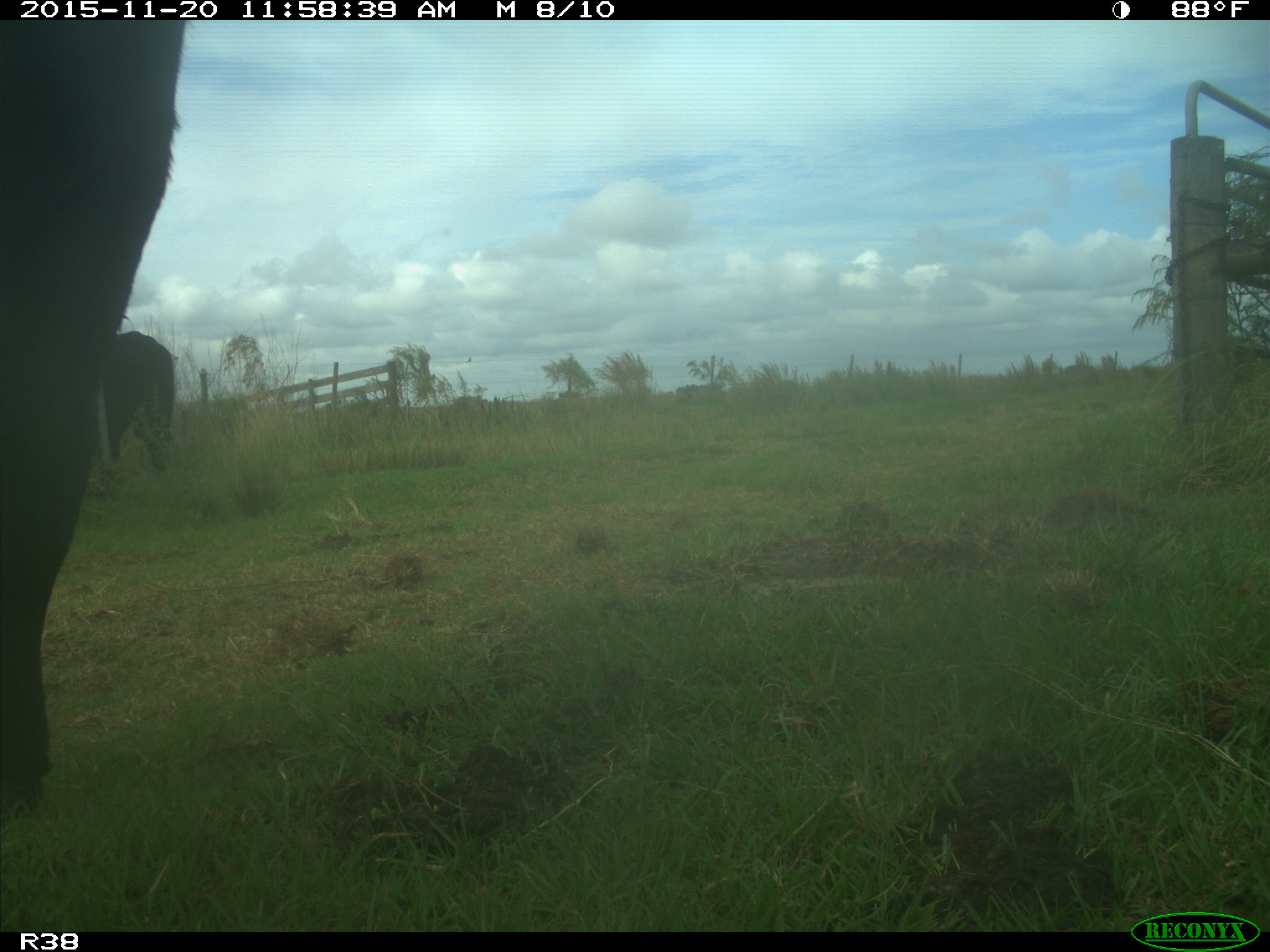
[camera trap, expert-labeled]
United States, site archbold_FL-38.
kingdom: Animalia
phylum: Chordata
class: Mammalia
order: Artiodactyla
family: Bovidae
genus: Bos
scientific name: Bos taurus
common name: domestic cow